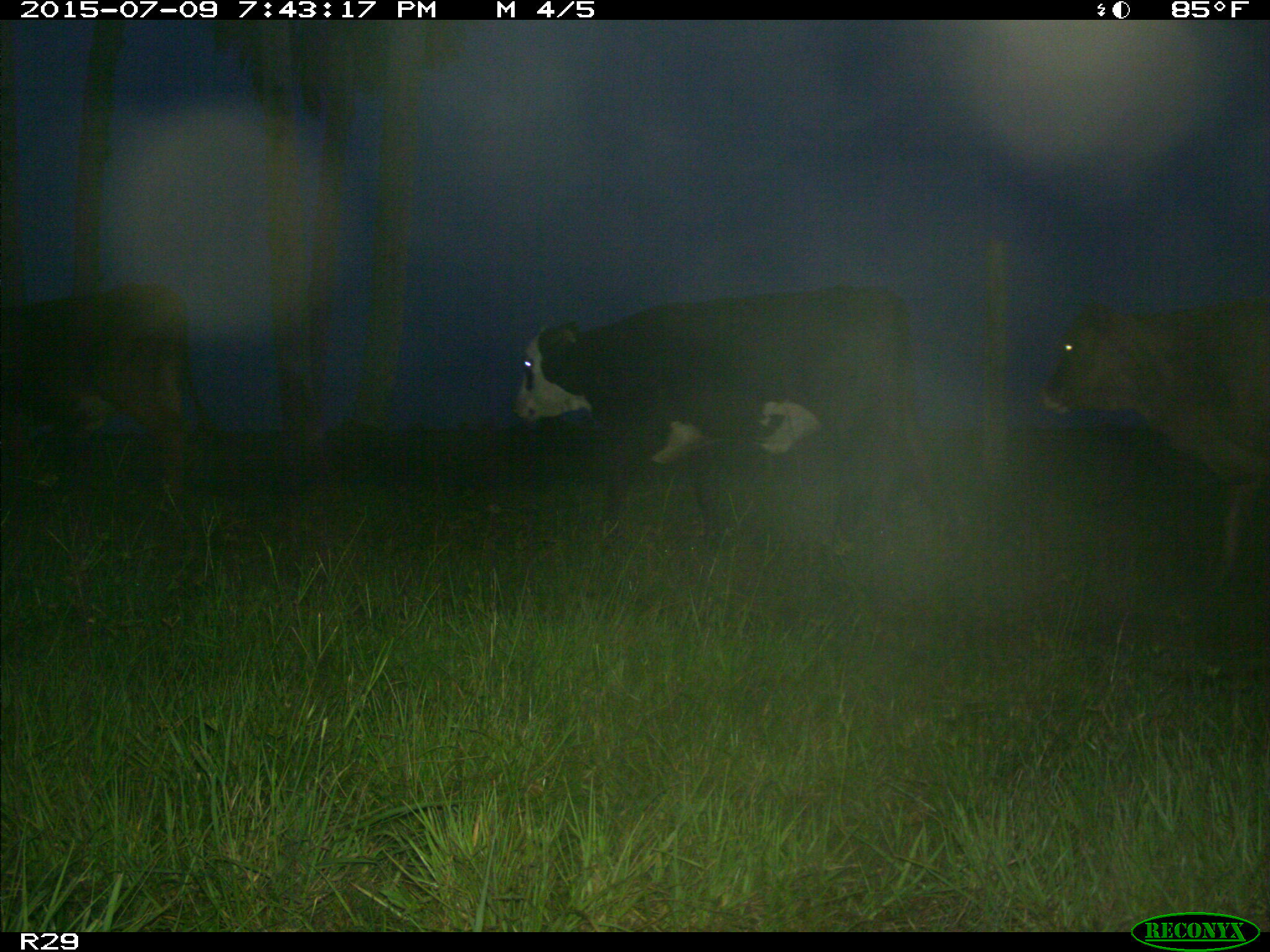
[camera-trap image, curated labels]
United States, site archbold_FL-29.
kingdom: Animalia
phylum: Chordata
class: Mammalia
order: Artiodactyla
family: Bovidae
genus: Bos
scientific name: Bos taurus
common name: domestic cow